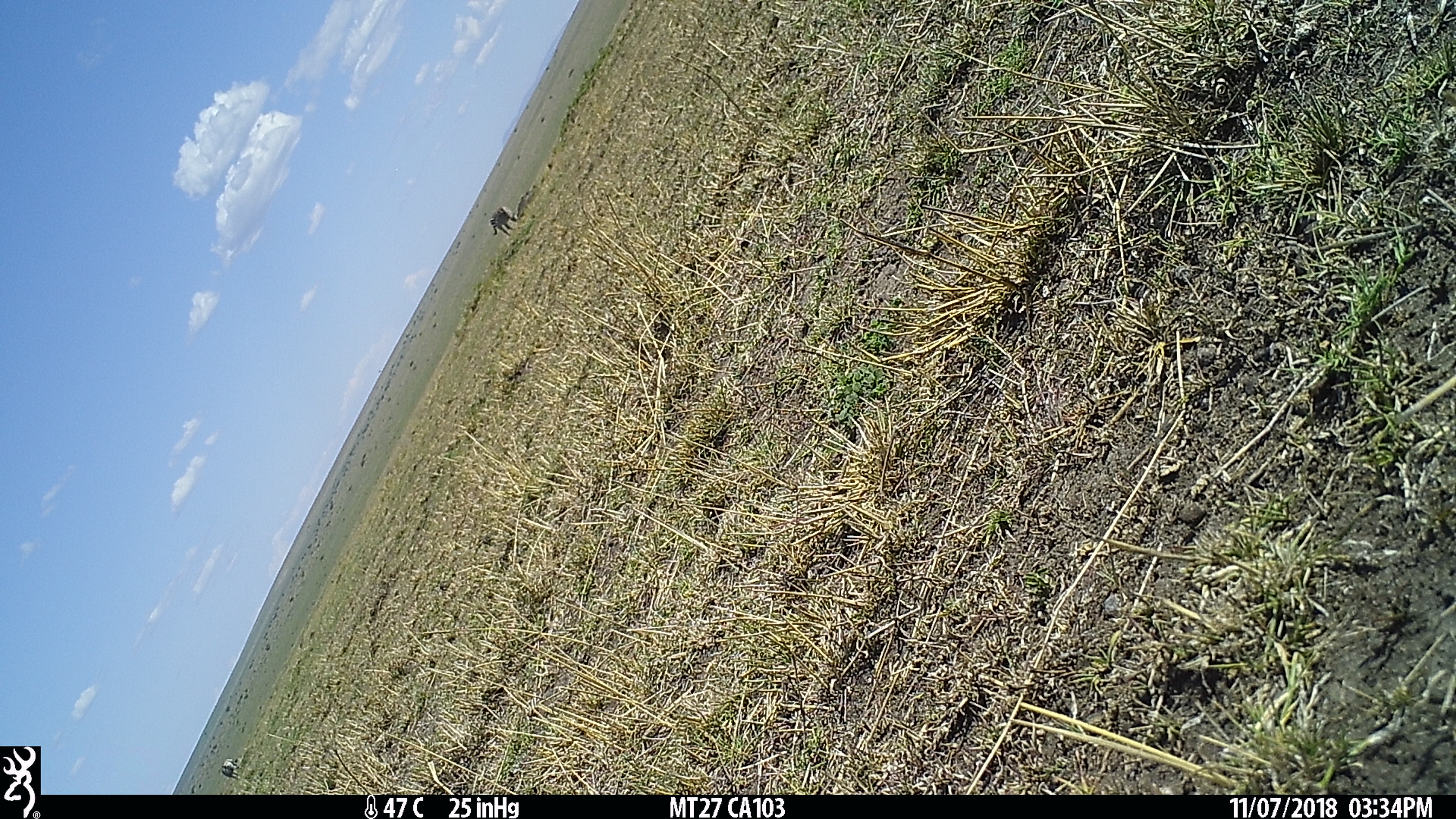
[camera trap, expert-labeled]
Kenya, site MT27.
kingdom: Animalia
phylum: Chordata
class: Mammalia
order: Perissodactyla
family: Equidae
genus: Equus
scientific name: Equus quagga burchellii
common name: burchell's zebra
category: zebra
Zebra (burchell's zebra) (Equus quagga burchellii).